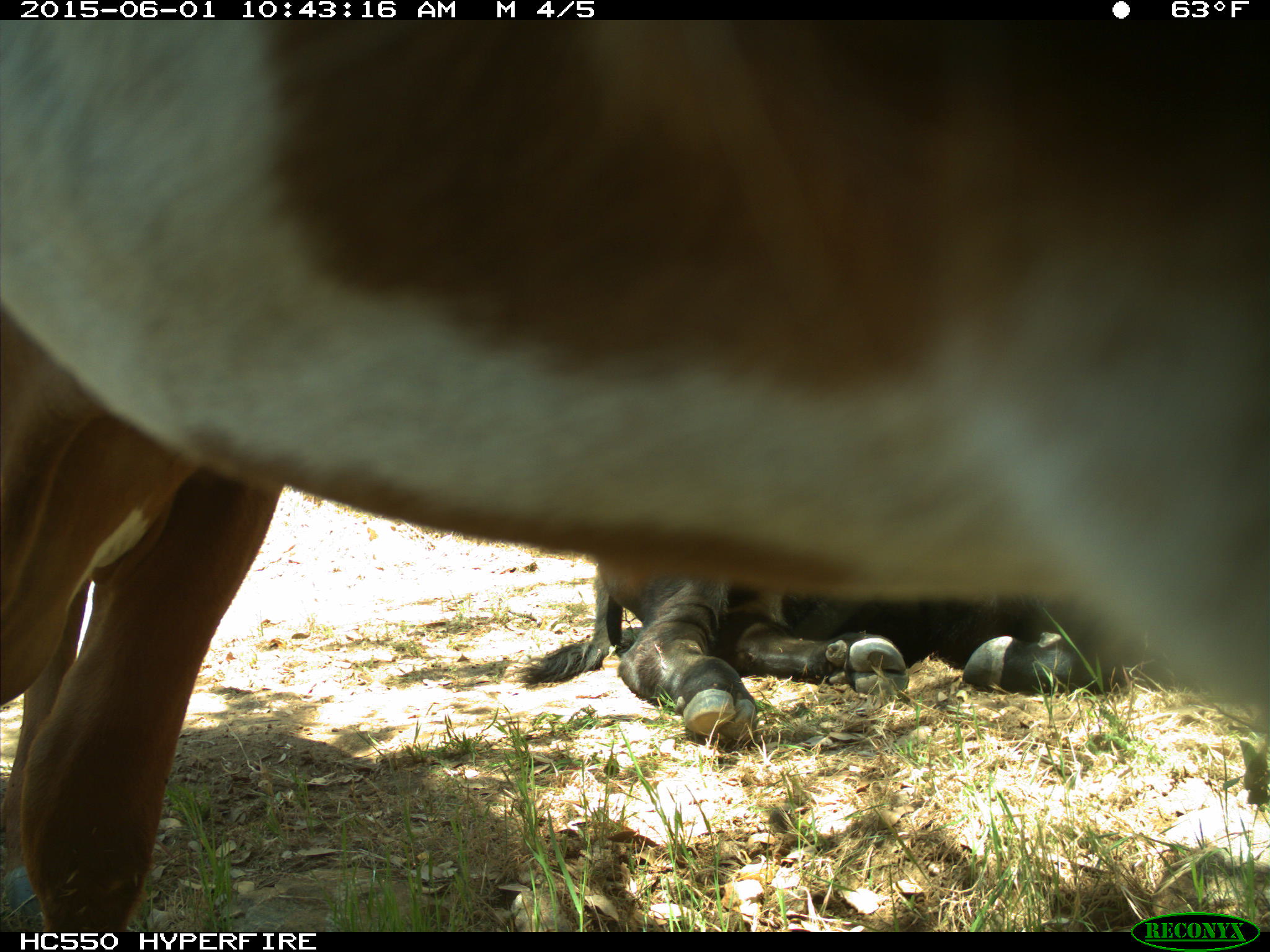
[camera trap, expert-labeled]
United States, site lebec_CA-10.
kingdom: Animalia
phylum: Chordata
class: Mammalia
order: Artiodactyla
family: Bovidae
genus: Bos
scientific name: Bos taurus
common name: domestic cow